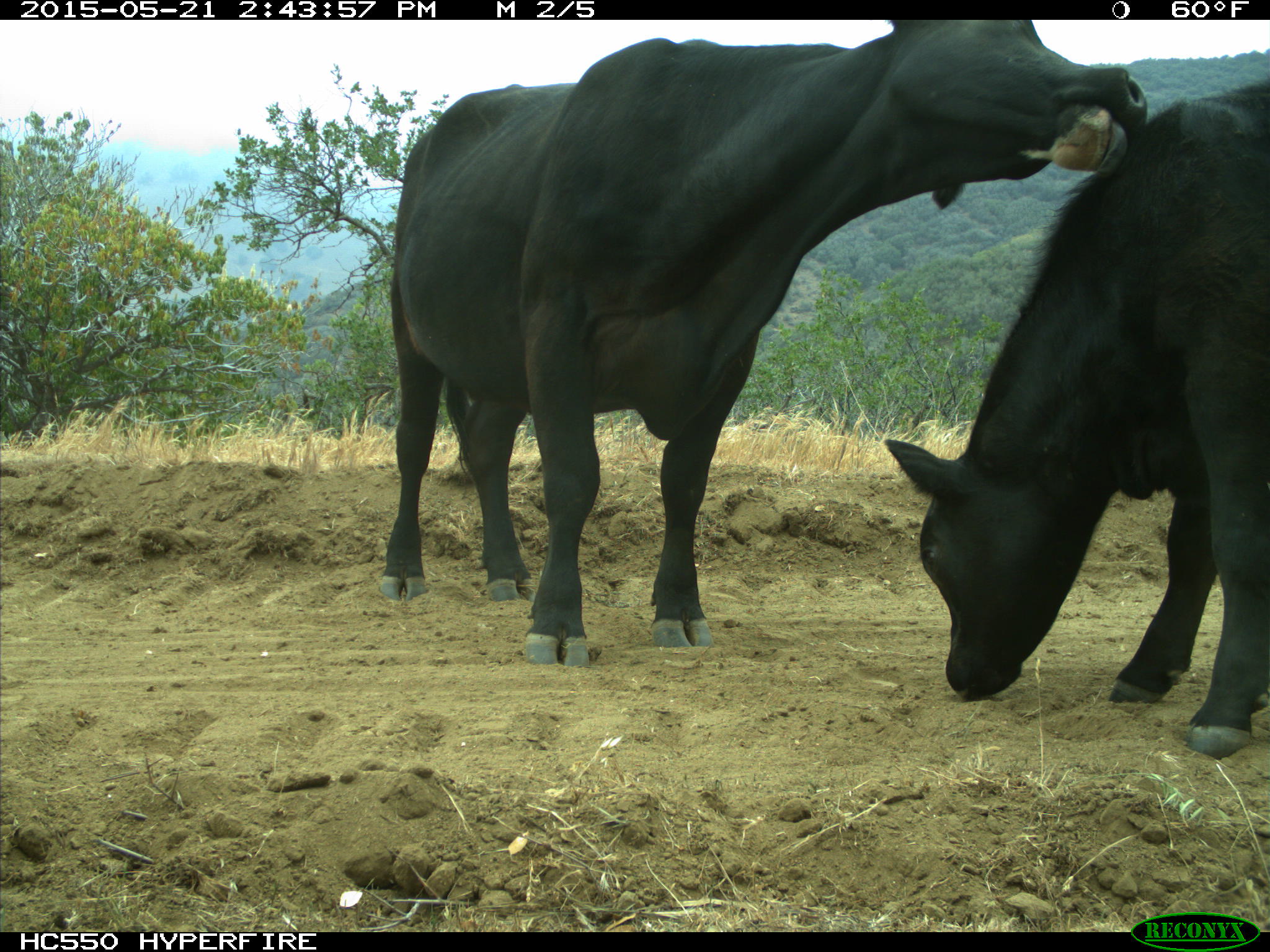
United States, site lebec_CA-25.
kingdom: Animalia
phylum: Chordata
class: Mammalia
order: Artiodactyla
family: Bovidae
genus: Bos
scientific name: Bos taurus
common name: domestic cow